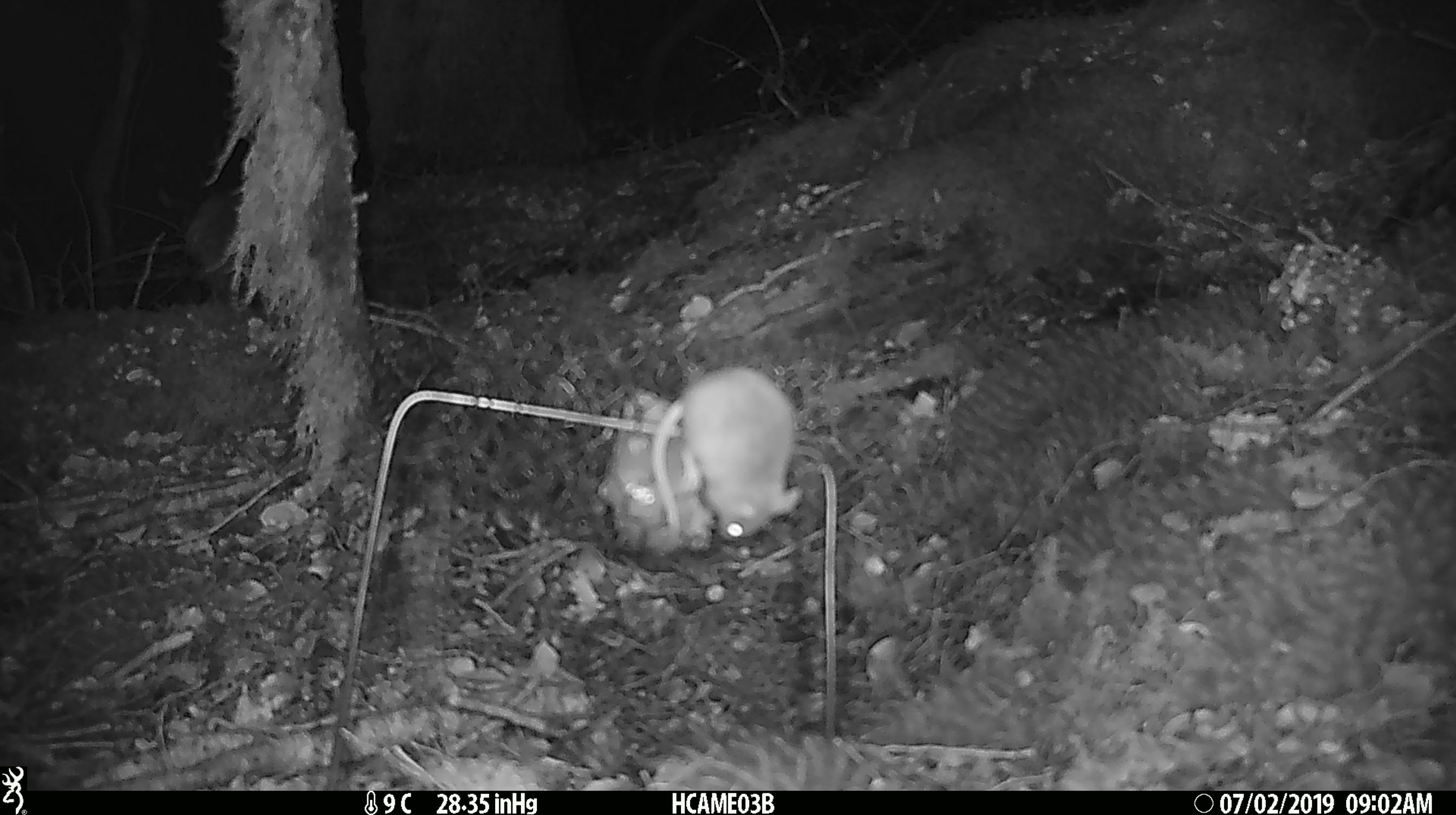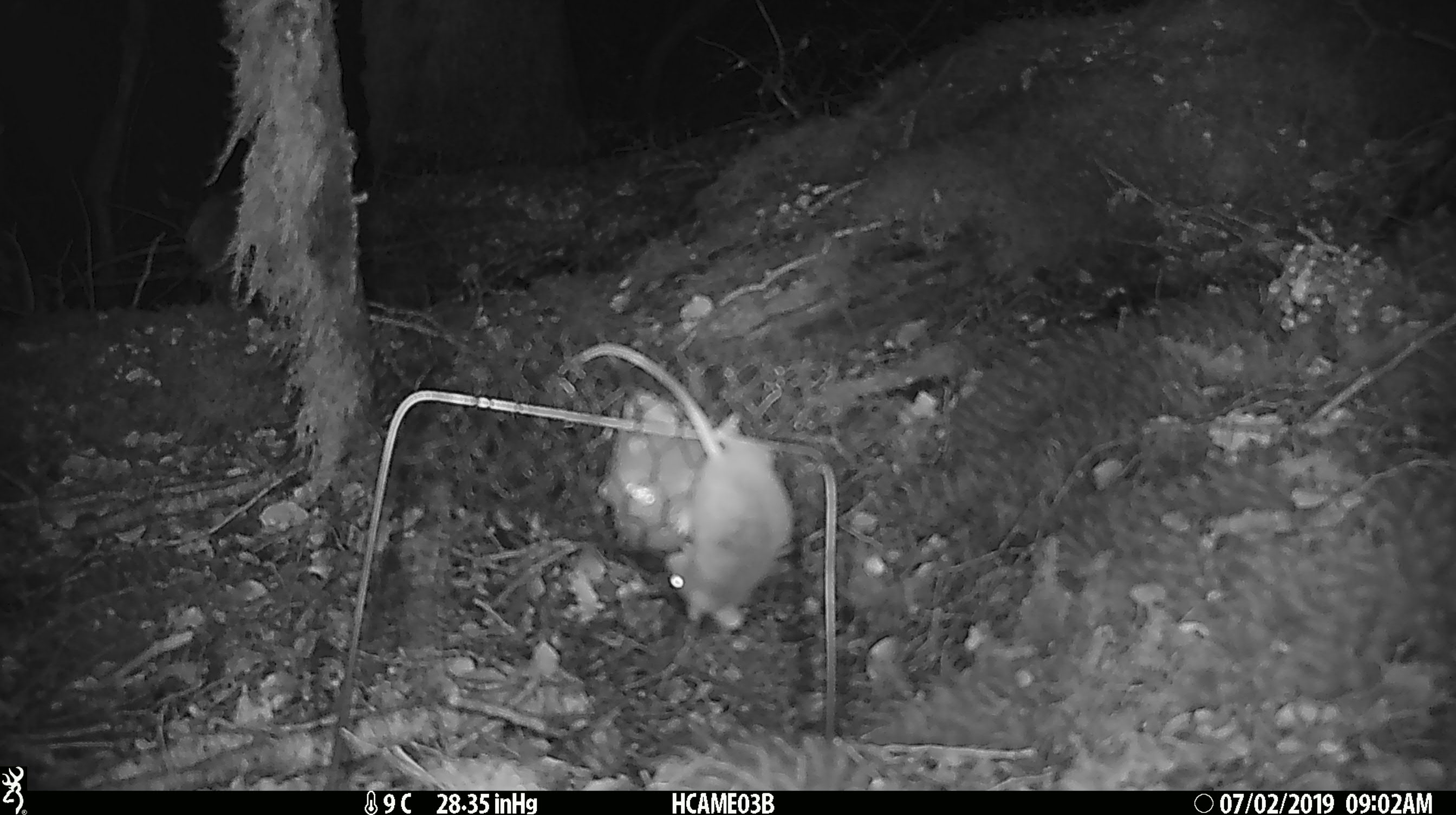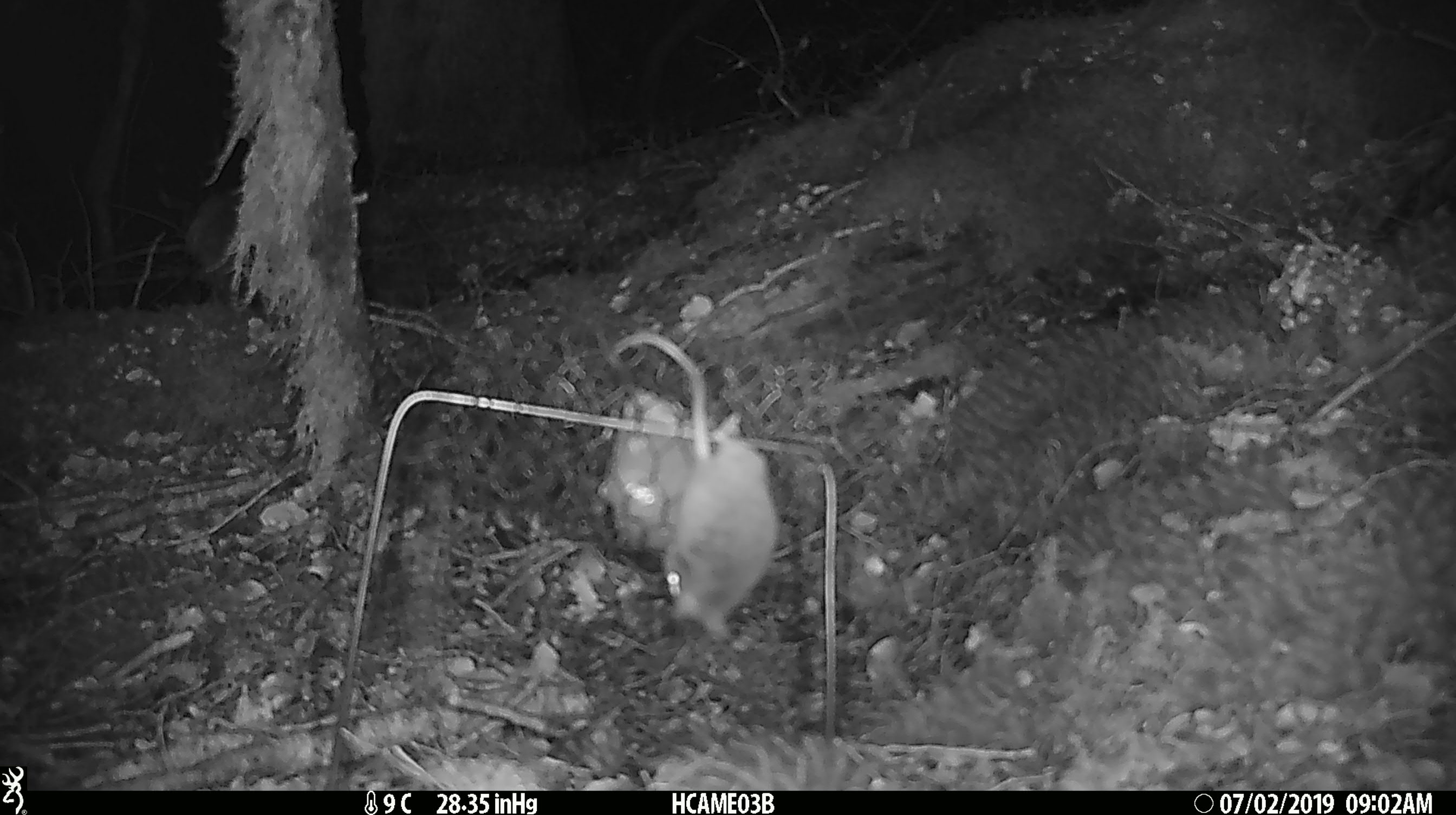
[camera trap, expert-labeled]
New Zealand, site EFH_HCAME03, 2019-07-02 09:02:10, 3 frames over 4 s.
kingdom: Animalia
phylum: Chordata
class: Mammalia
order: Rodentia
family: Muridae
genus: Mus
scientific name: Mus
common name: mouse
Mouse (Mus).